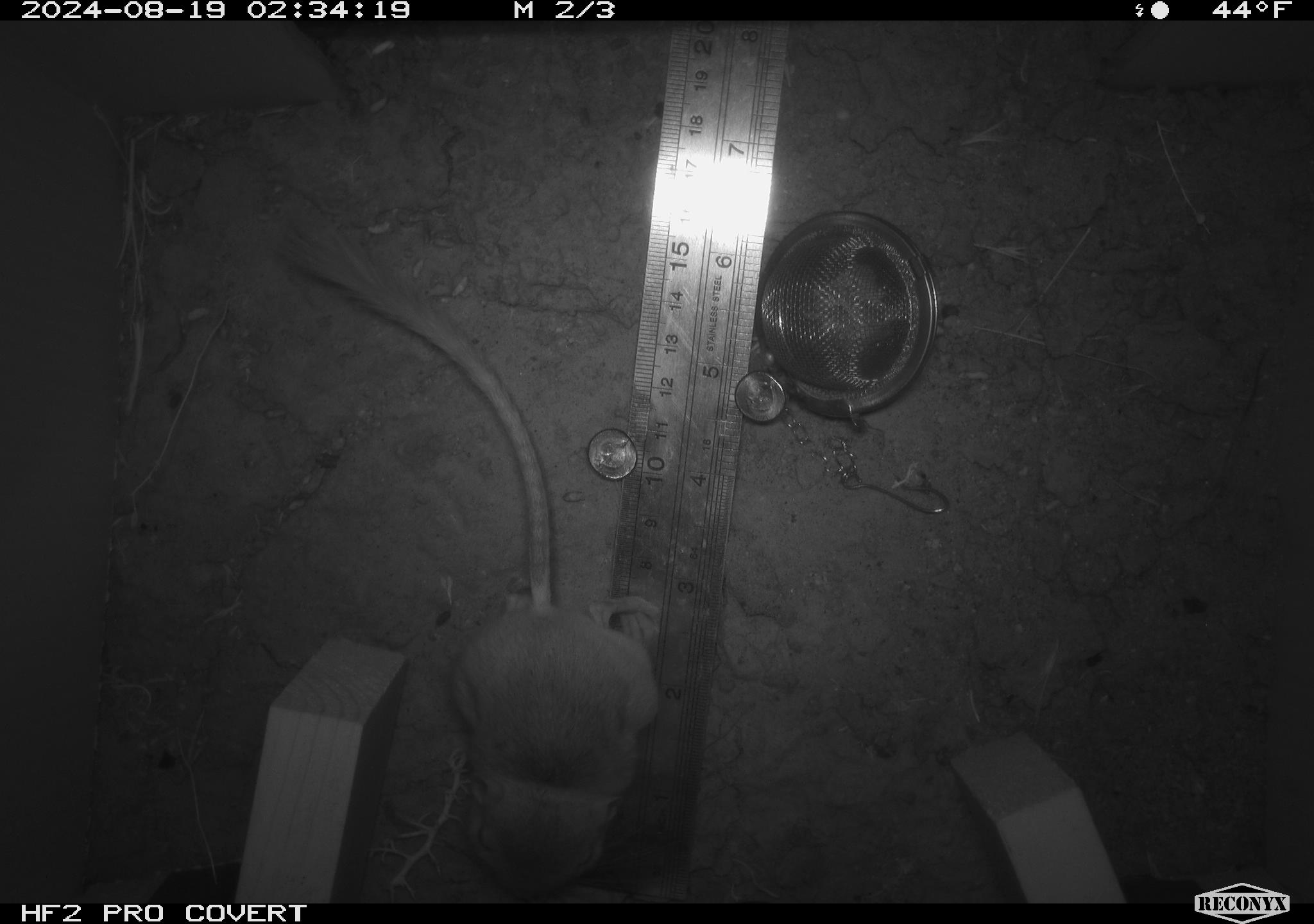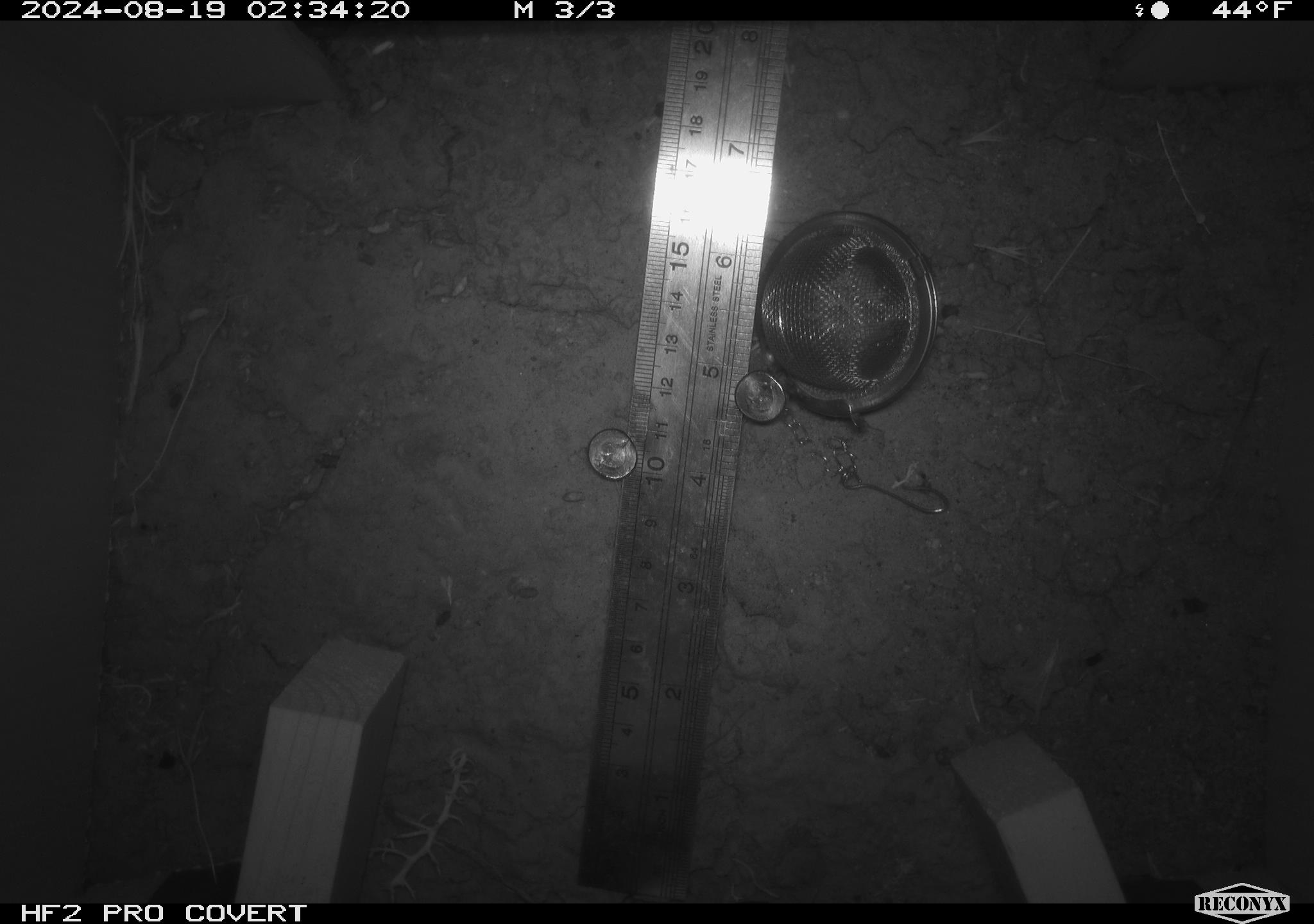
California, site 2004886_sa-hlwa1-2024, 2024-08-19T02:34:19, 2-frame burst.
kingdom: Animalia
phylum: Chordata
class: Mammalia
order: Rodentia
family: Heteromyidae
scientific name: Heteromyidae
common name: kangaroo rats and pocket mice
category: heteromyidae family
Heteromyidae family (kangaroo rats and pocket mice) (Heteromyidae).